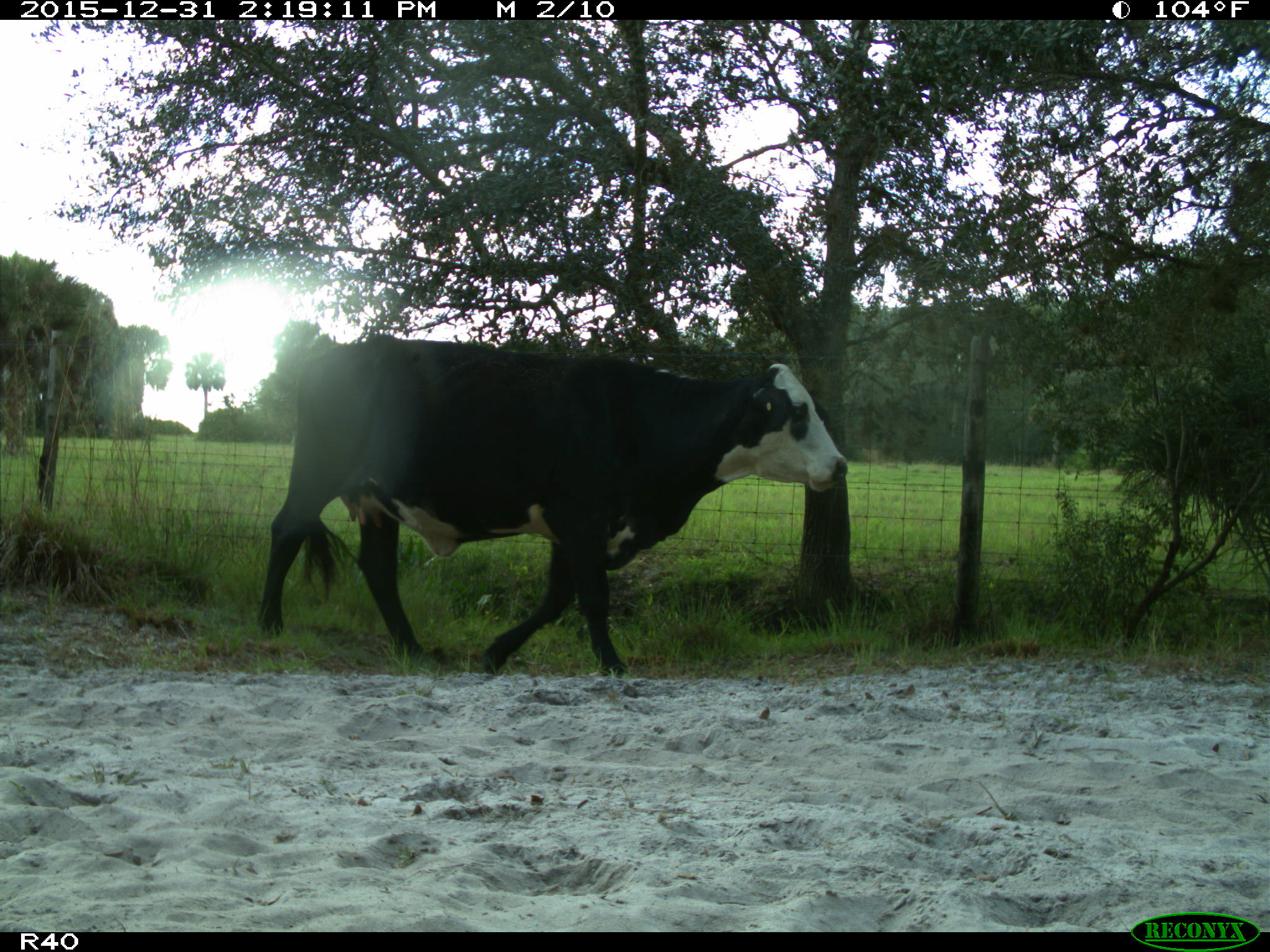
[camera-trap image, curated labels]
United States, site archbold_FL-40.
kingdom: Animalia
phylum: Chordata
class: Mammalia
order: Artiodactyla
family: Bovidae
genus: Bos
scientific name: Bos taurus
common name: domestic cow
Bos taurus (domestic cow).